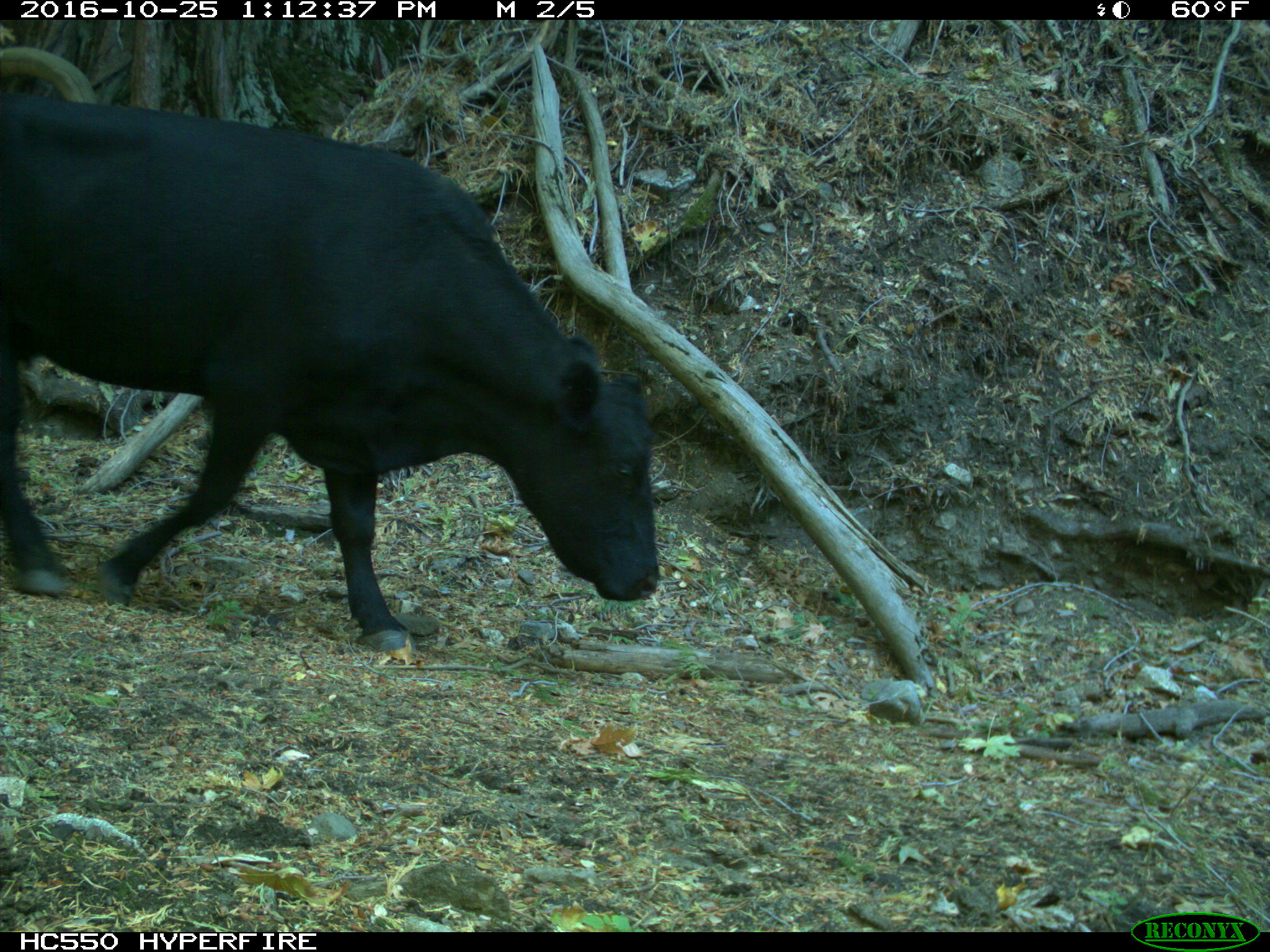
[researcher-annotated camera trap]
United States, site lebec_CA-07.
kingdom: Animalia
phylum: Chordata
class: Mammalia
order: Artiodactyla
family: Bovidae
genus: Bos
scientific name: Bos taurus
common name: domestic cow